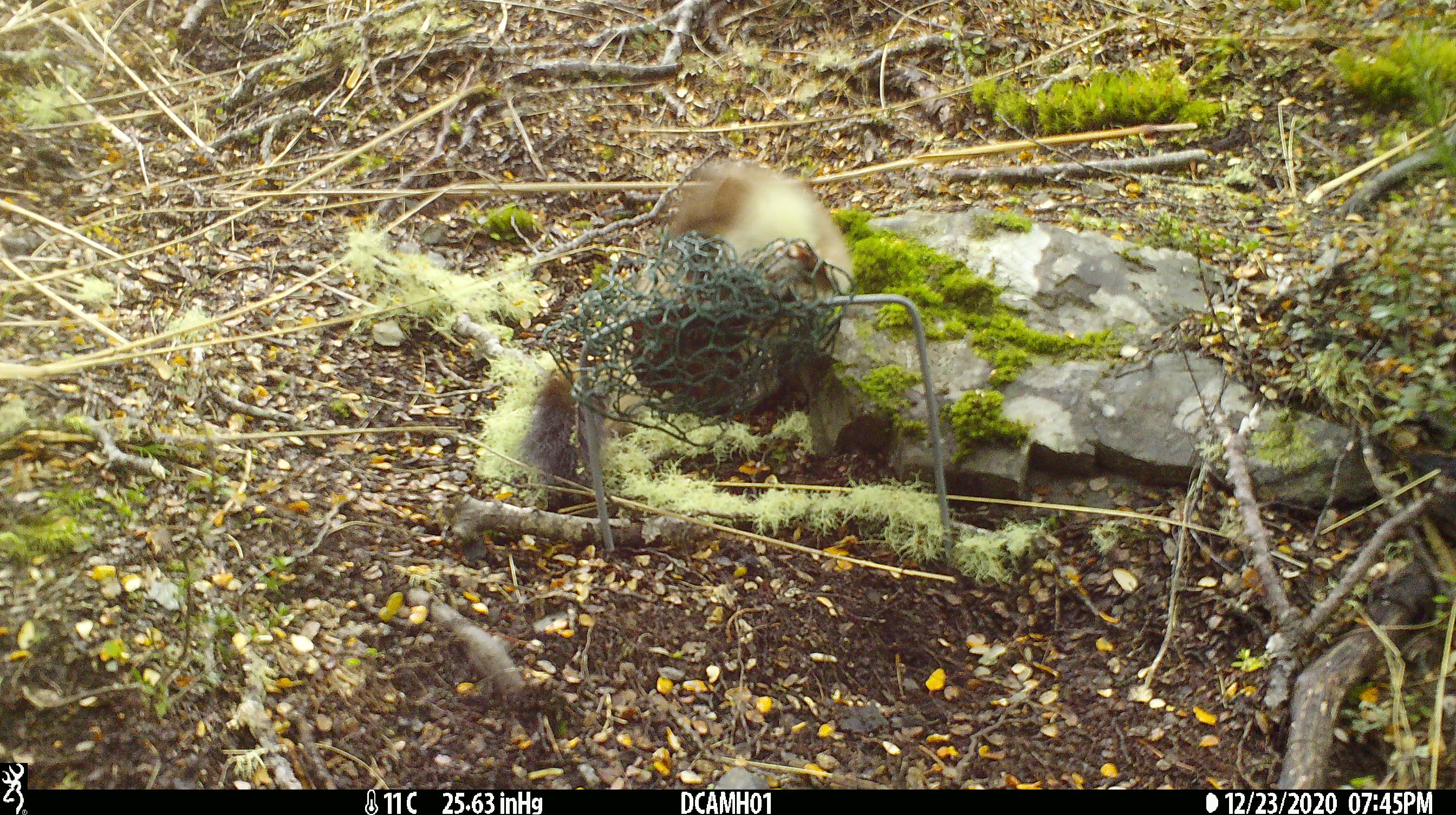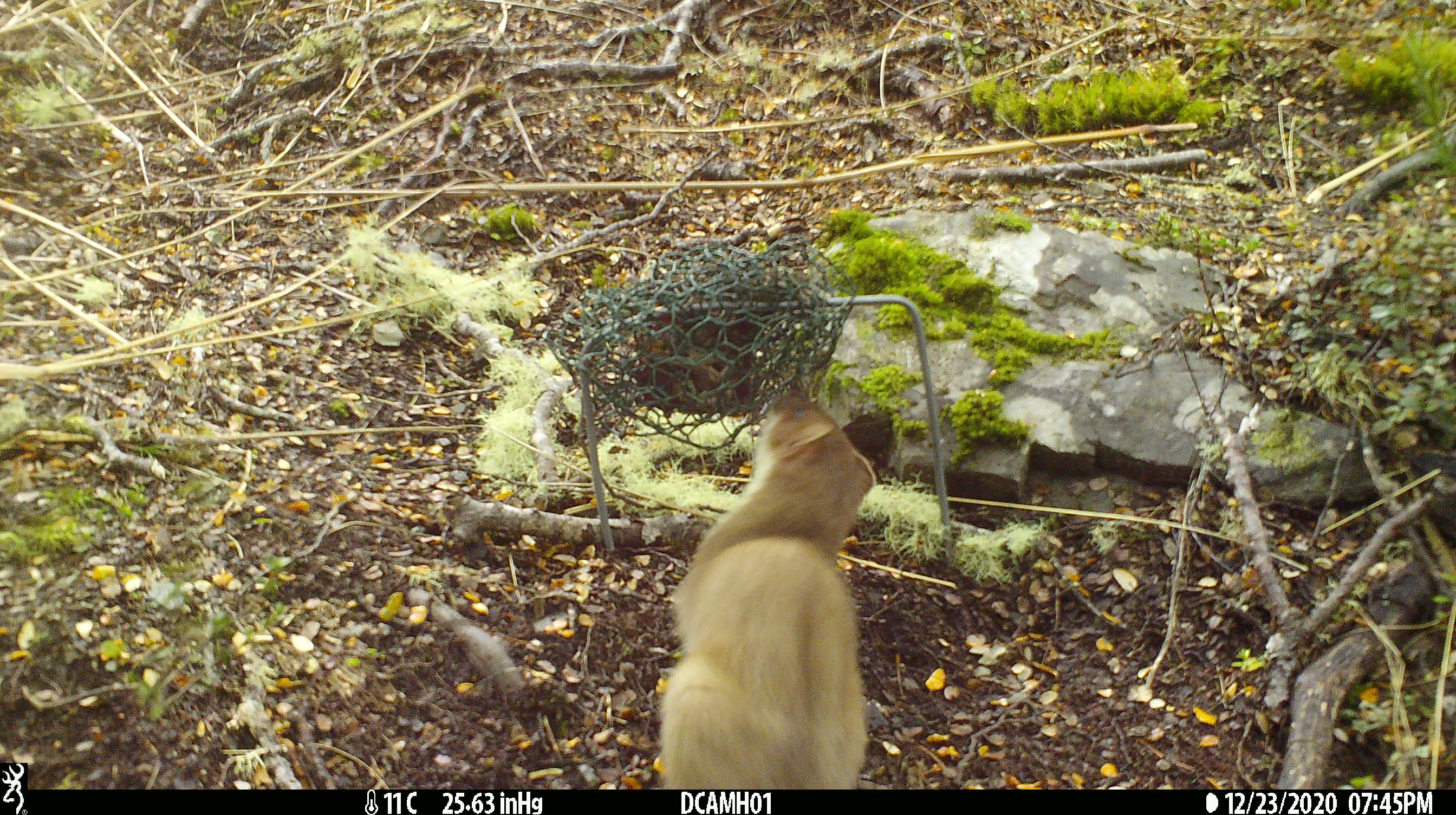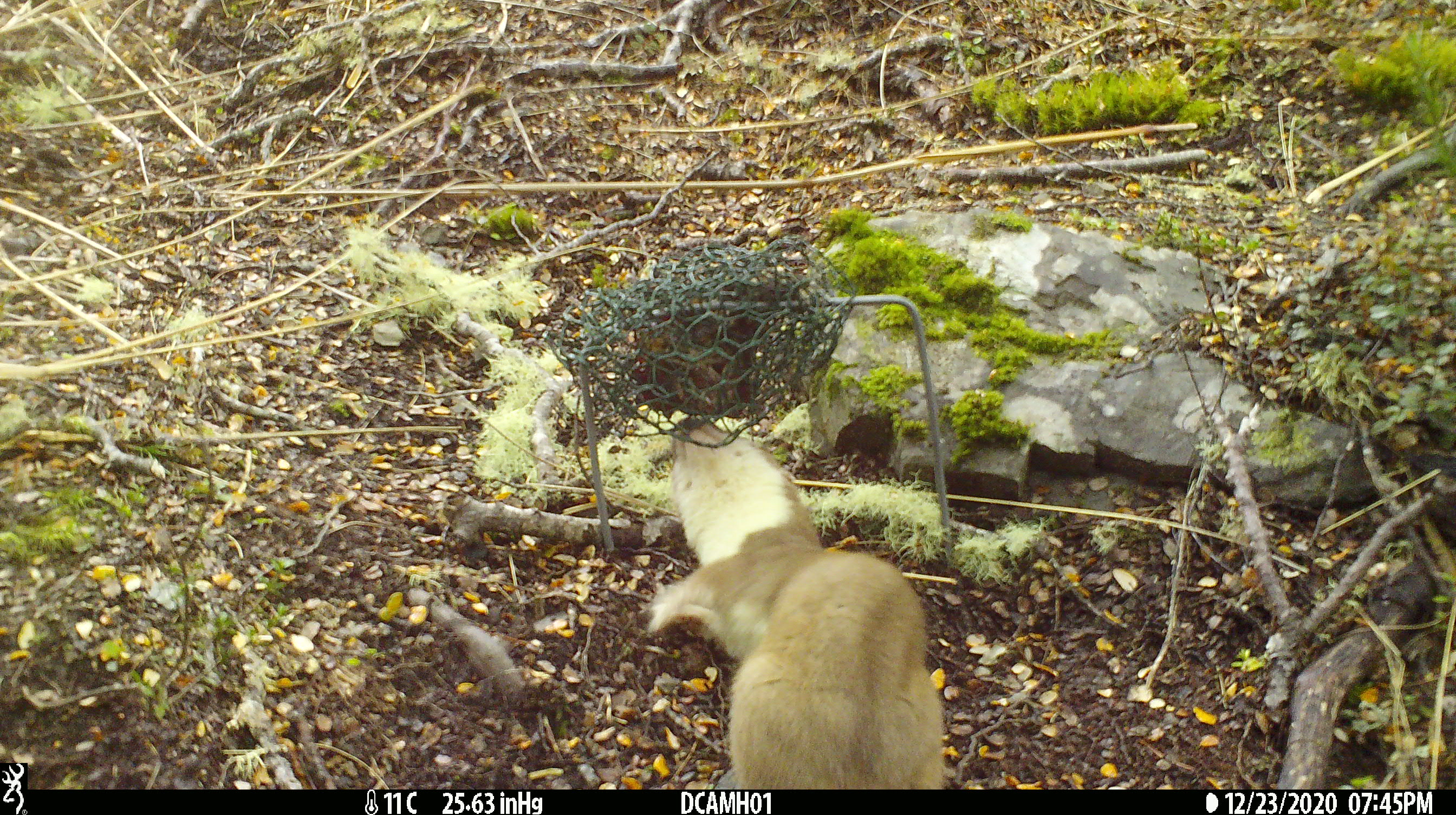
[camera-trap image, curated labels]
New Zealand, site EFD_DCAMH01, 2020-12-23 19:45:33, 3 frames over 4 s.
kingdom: Animalia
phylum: Chordata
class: Mammalia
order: Carnivora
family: Mustelidae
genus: Mustela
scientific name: Mustela erminea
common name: stoat